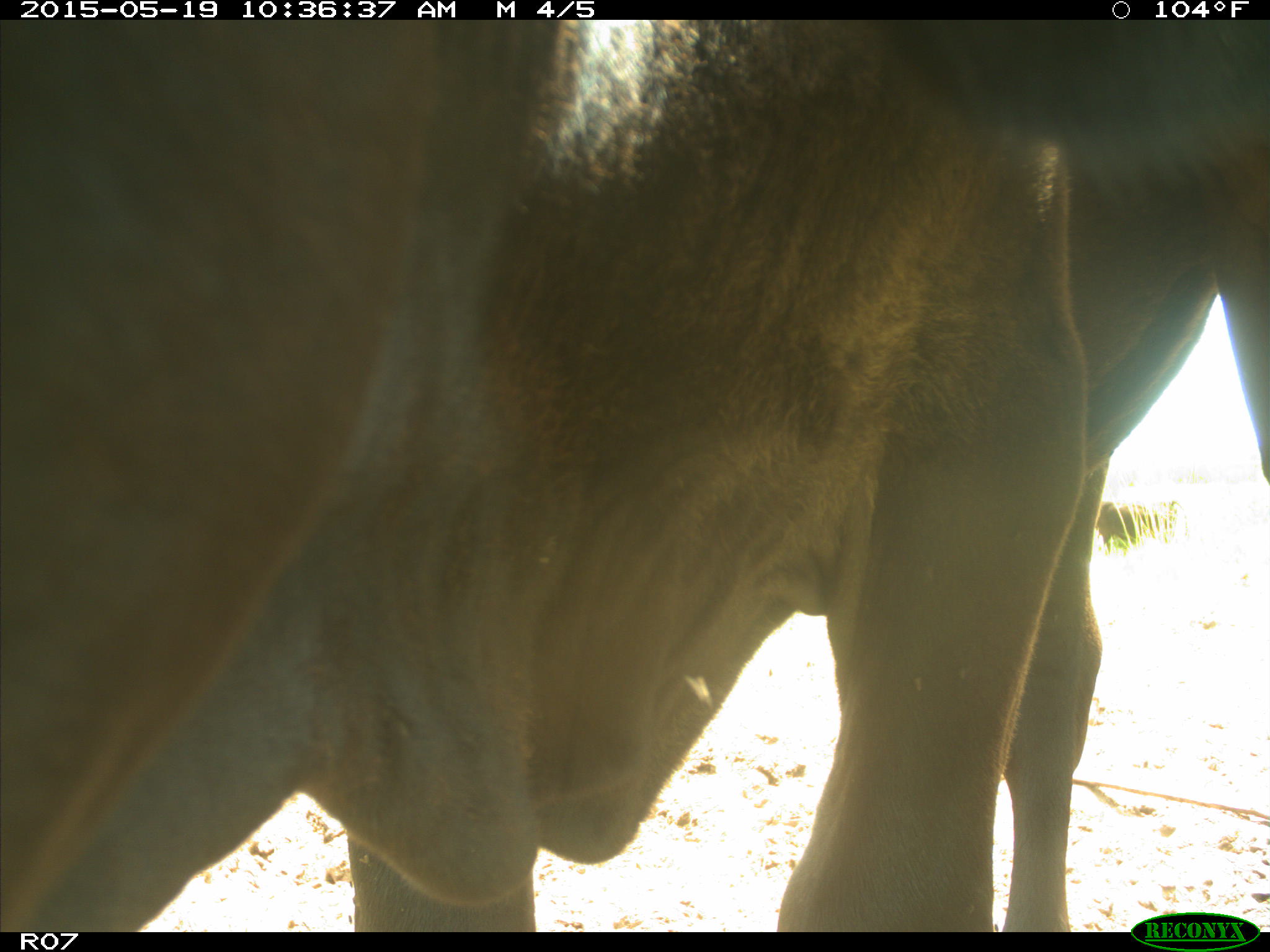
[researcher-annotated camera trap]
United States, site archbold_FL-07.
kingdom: Animalia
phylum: Chordata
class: Mammalia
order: Artiodactyla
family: Bovidae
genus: Bos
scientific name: Bos taurus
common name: domestic cow